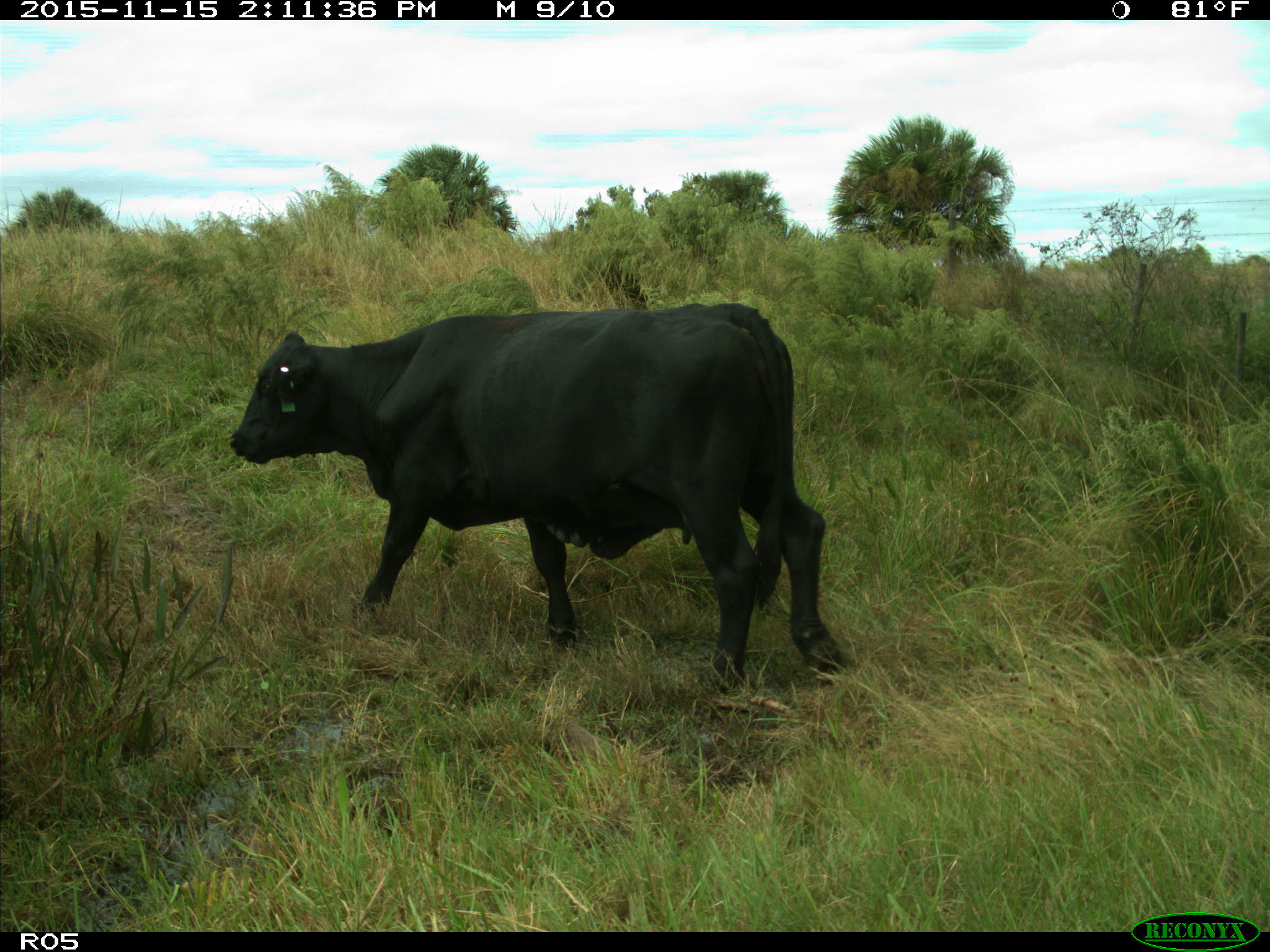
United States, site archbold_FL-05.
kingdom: Animalia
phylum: Chordata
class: Mammalia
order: Artiodactyla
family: Bovidae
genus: Bos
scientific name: Bos taurus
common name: domestic cow